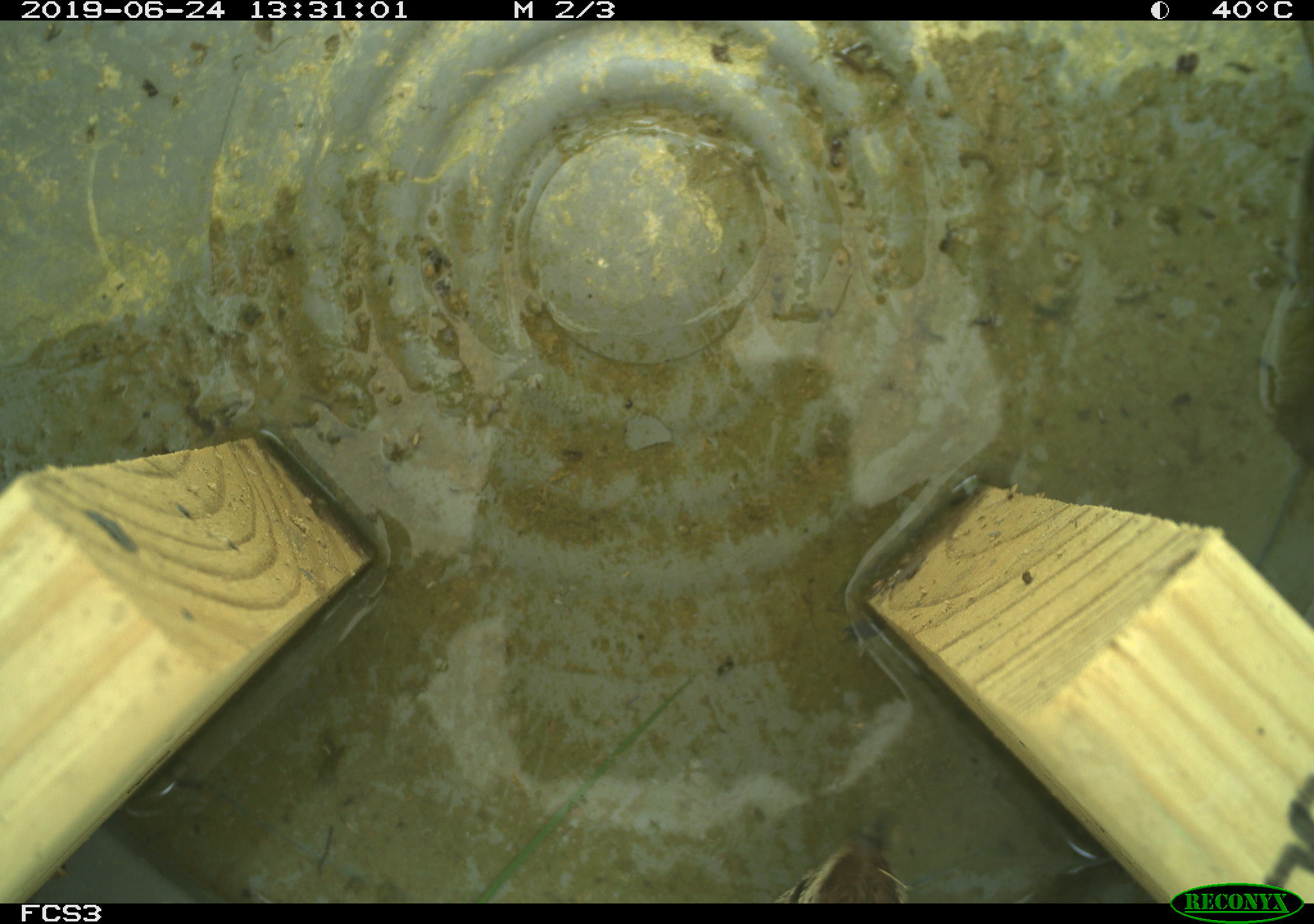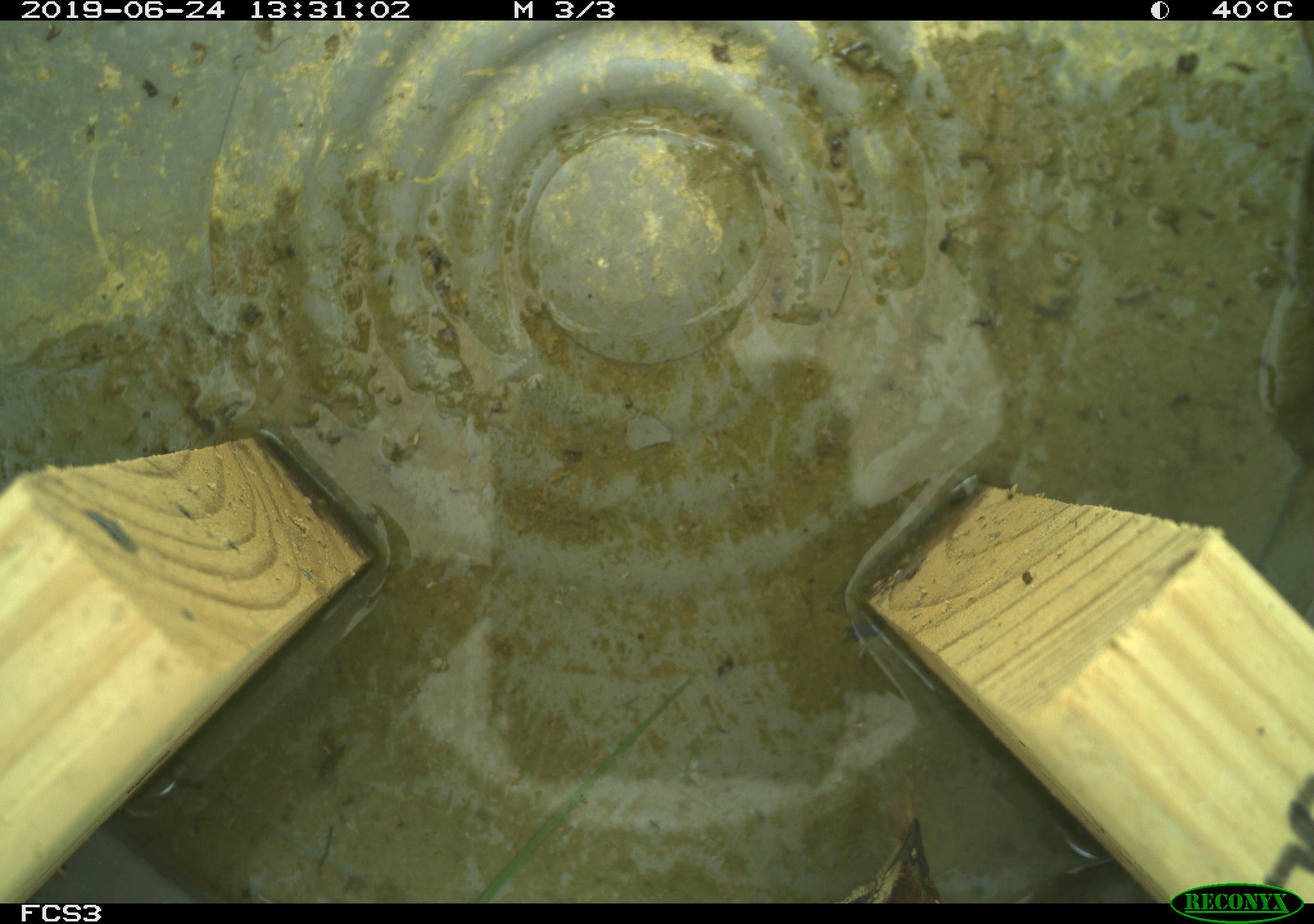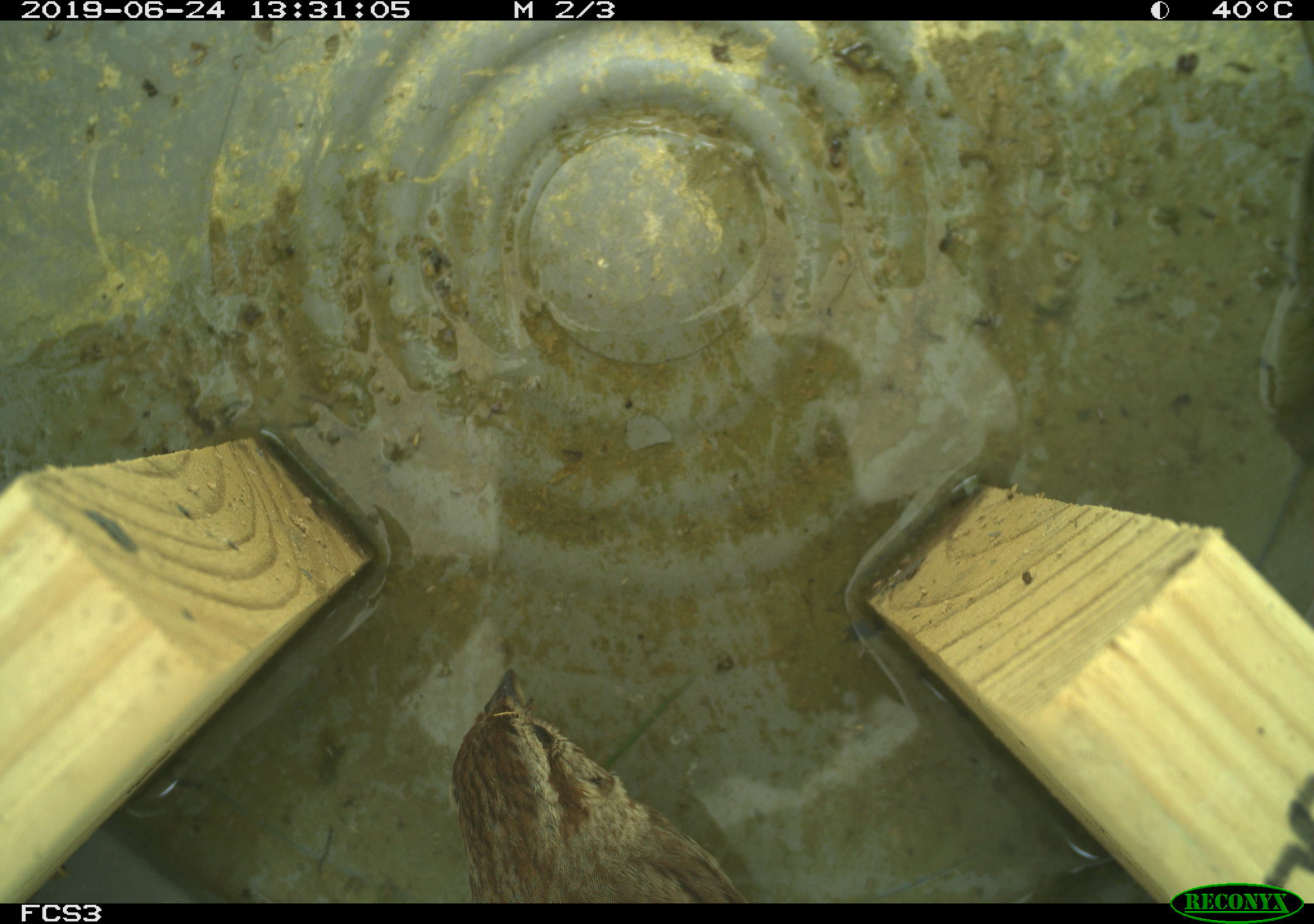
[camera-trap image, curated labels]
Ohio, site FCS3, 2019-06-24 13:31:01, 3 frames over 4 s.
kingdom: Animalia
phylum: Chordata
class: Aves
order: Passeriformes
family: Passerellidae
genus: Melospiza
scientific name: Melospiza melodia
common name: song sparrow